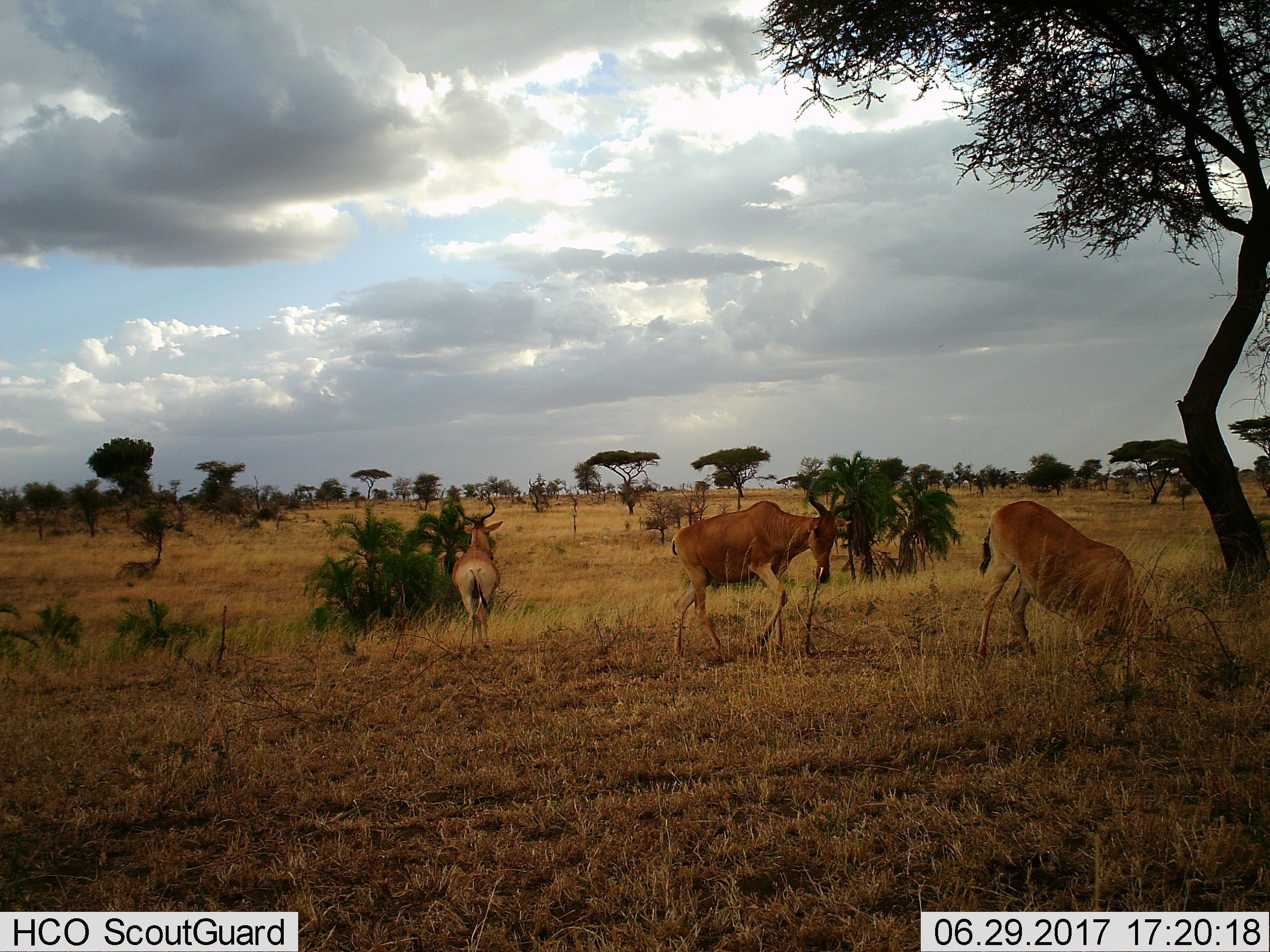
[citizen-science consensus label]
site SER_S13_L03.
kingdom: Animalia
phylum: Chordata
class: Mammalia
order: Artiodactyla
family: Bovidae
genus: Alcelaphus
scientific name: Alcelaphus buselaphus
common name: hartebeest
Hartebeest (Alcelaphus buselaphus), count 3. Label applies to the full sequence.